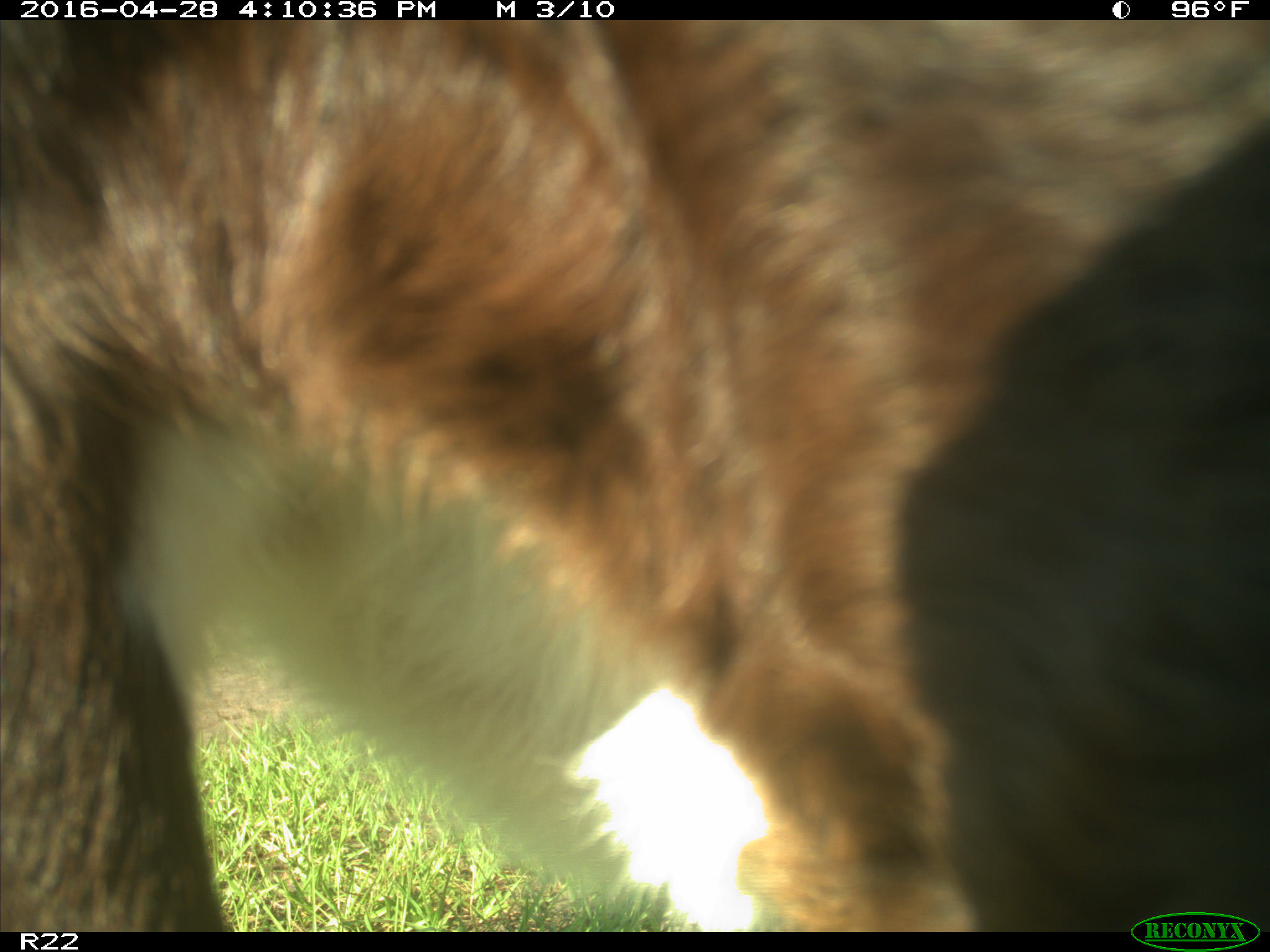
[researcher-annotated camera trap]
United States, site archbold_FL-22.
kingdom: Animalia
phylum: Chordata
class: Mammalia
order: Artiodactyla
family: Bovidae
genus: Bos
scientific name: Bos taurus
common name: domestic cow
Bos taurus (domestic cow).